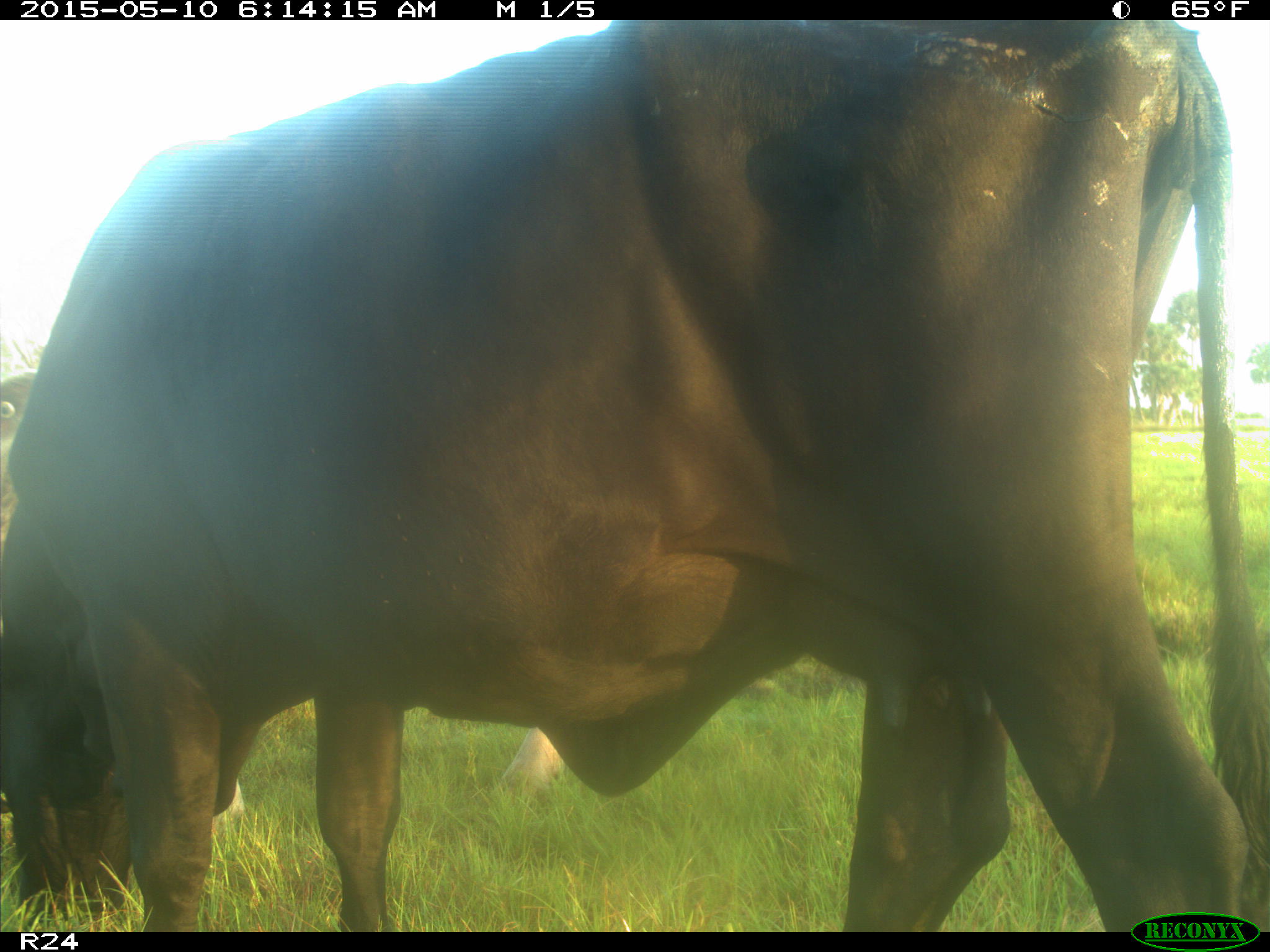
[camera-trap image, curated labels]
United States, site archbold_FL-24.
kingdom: Animalia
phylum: Chordata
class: Mammalia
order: Artiodactyla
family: Bovidae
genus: Bos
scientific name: Bos taurus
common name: domestic cow